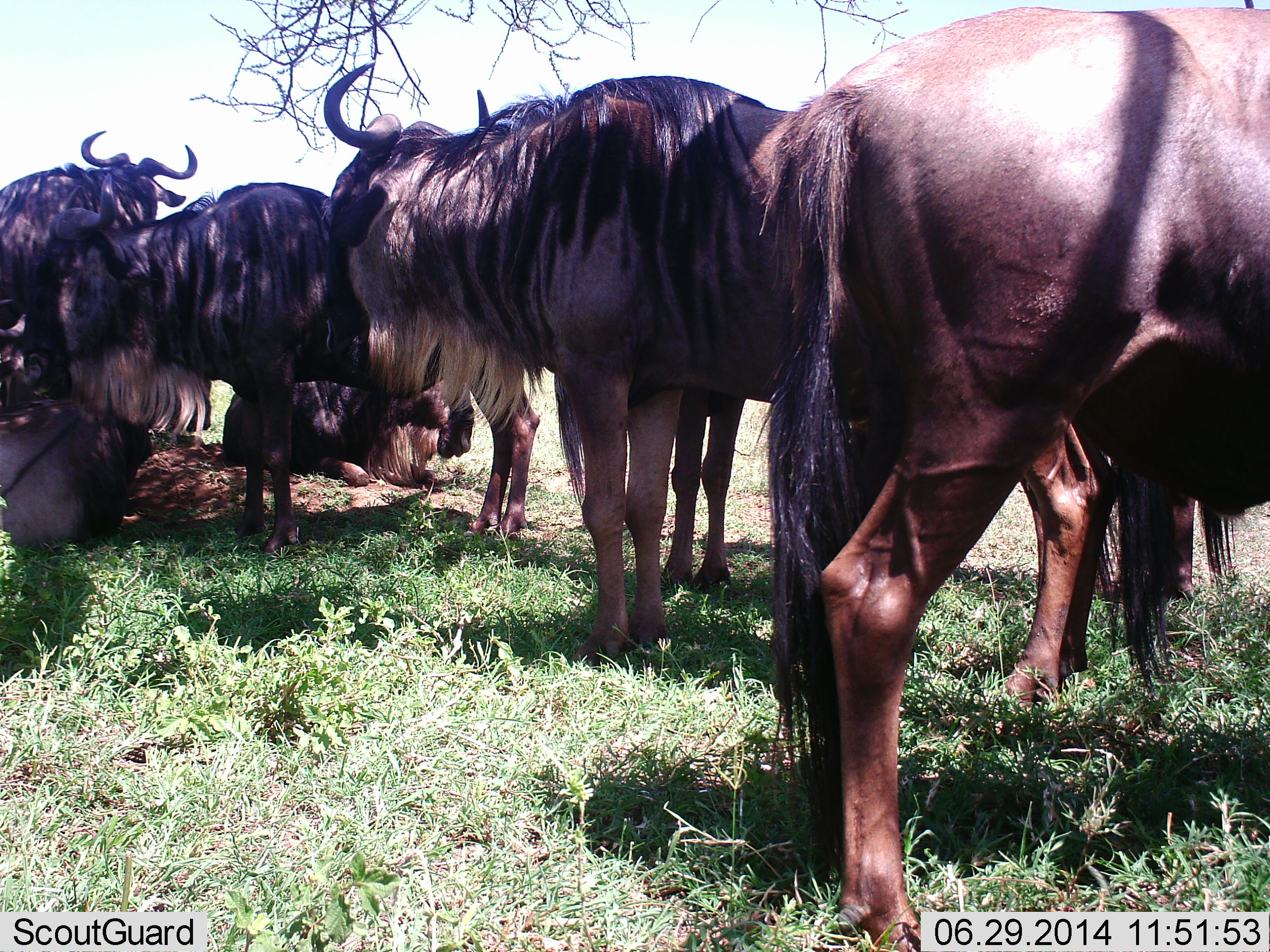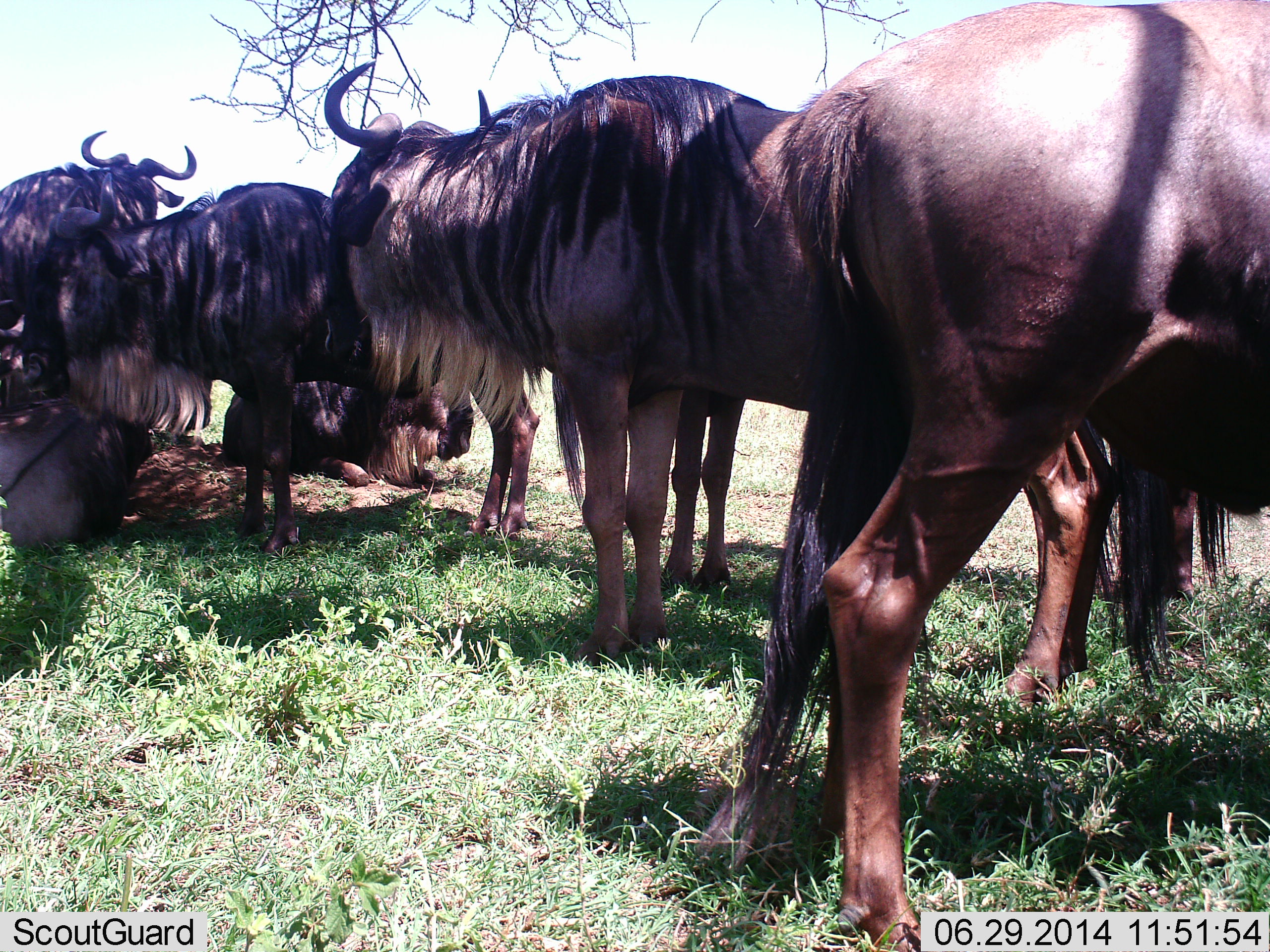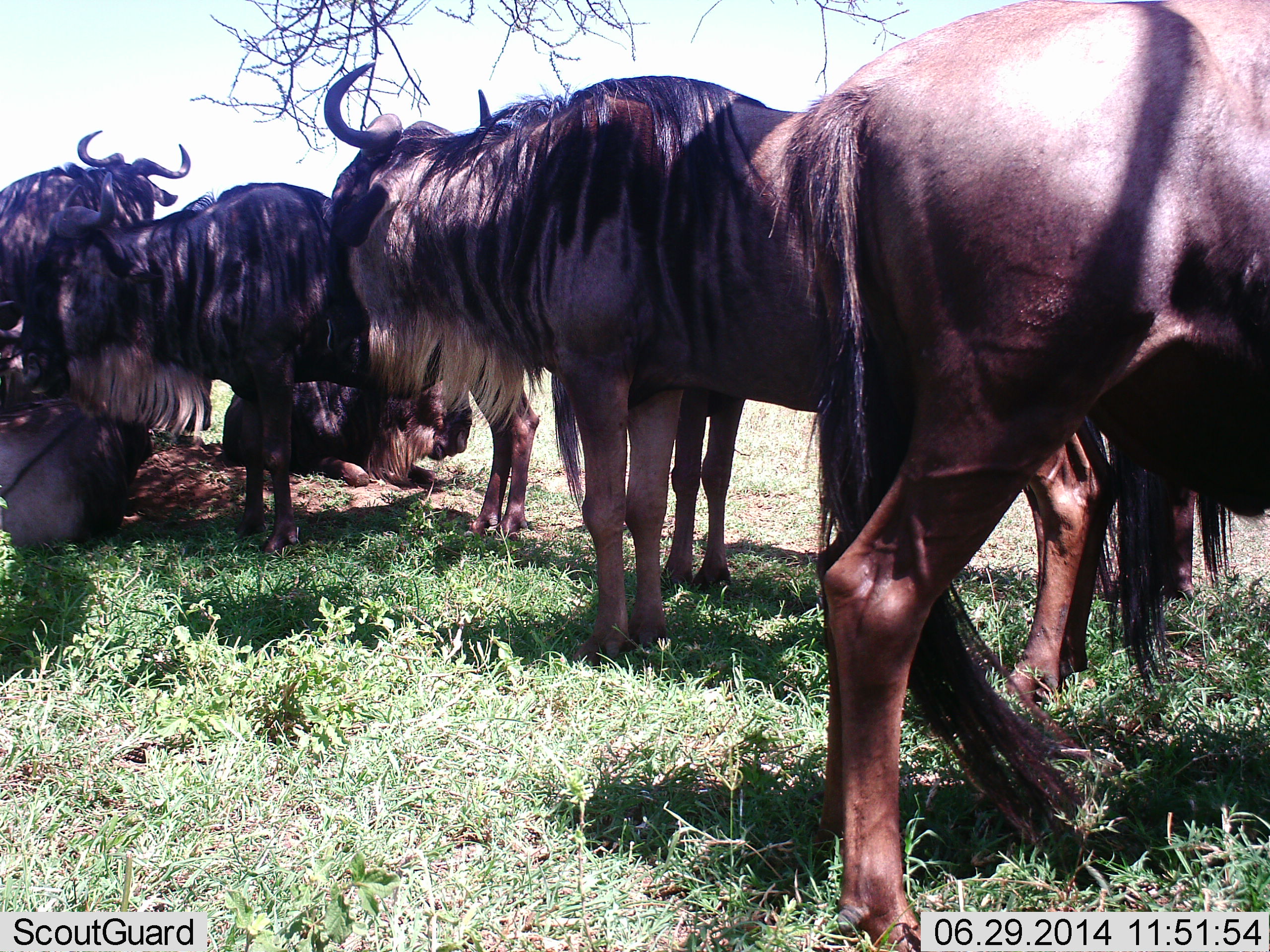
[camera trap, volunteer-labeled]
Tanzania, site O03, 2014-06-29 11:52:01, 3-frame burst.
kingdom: Animalia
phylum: Chordata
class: Mammalia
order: Artiodactyla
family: Bovidae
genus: Connochaetes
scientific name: Connochaetes taurinus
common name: blue wildebeest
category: wildebeest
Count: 8.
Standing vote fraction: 90%.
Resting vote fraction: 80%.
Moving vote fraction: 0%.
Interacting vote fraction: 20%.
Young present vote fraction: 0%.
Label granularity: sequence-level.